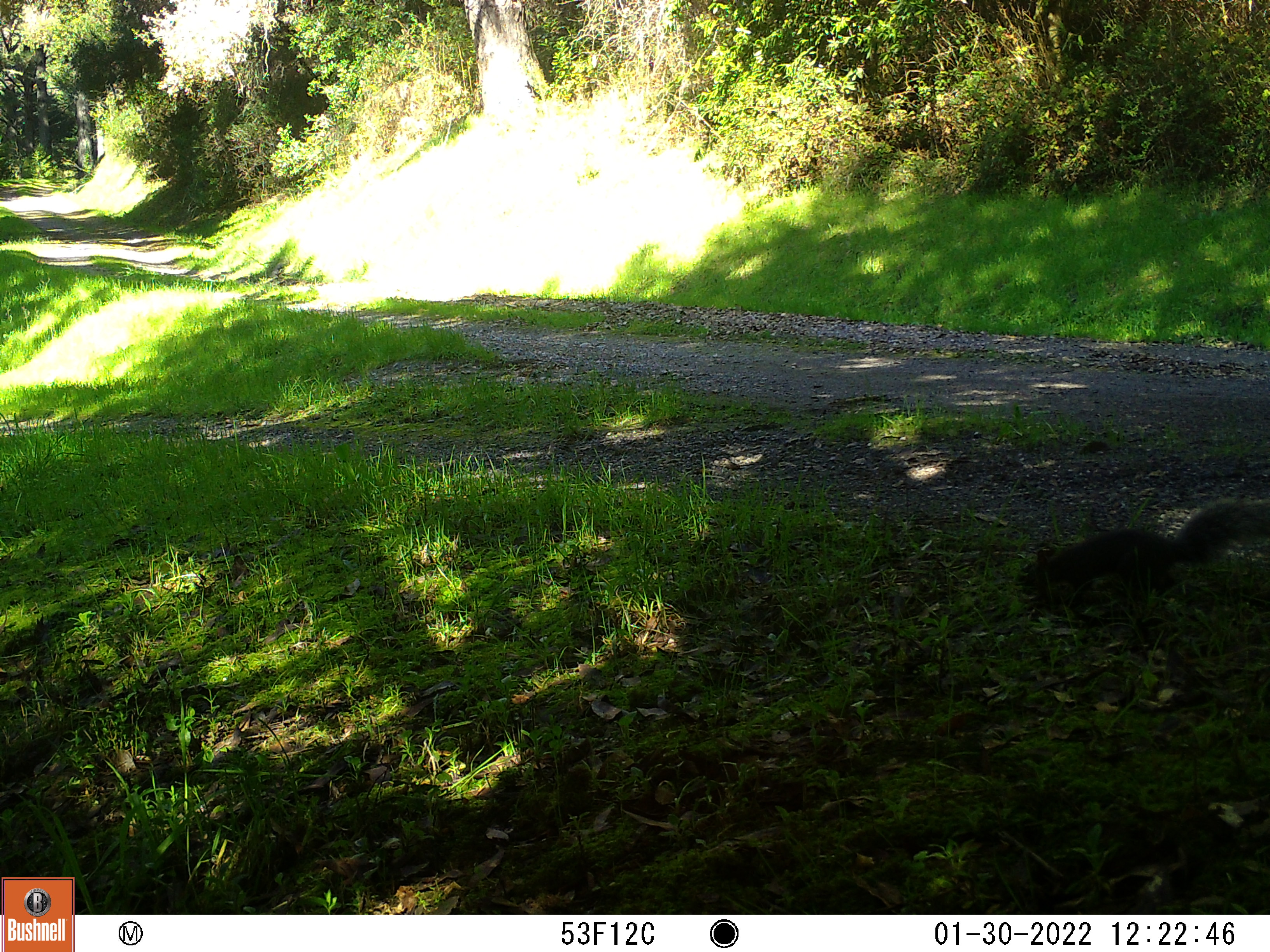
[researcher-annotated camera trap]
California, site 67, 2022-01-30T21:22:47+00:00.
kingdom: Animalia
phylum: Chordata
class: Mammalia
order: Rodentia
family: Sciuridae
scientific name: Sciuridae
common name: squirrel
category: unknown squirrel